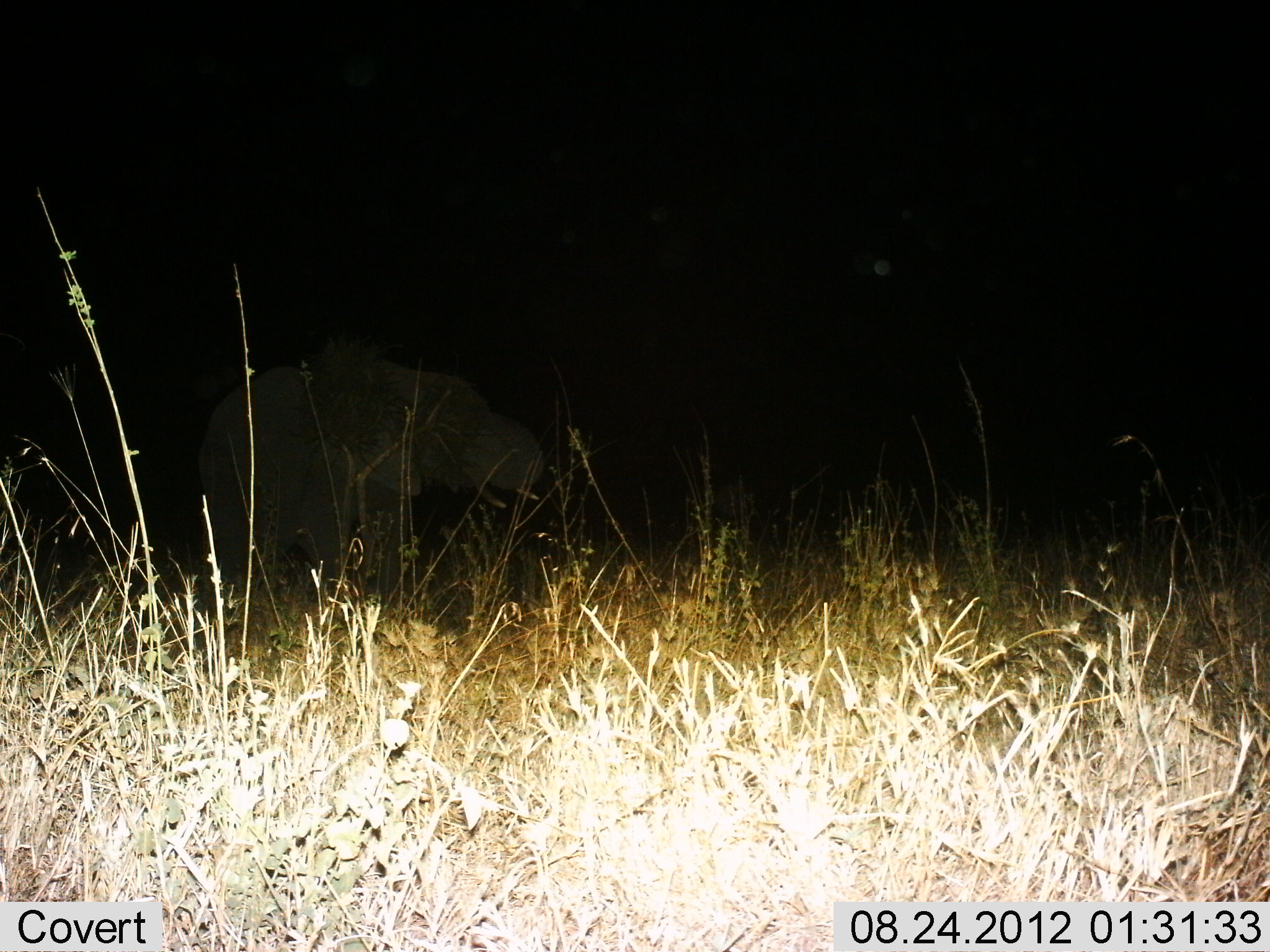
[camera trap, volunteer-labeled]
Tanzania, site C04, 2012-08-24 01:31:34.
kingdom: Animalia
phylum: Chordata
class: Mammalia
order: Proboscidea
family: Elephantidae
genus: Loxodonta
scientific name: Loxodonta africana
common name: african bush elephant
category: elephant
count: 1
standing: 80%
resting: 0%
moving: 20%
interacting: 0%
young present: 0%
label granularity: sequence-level